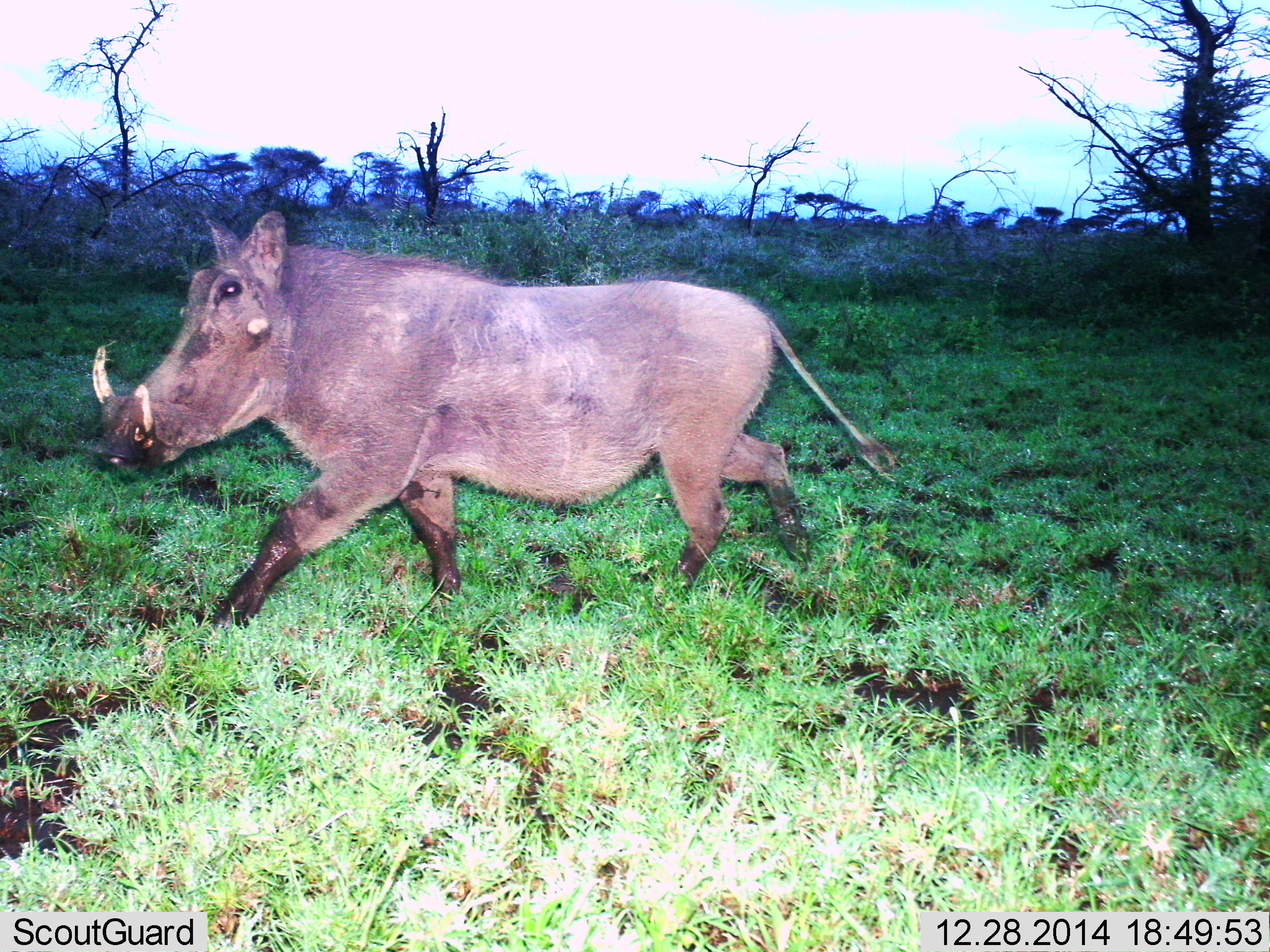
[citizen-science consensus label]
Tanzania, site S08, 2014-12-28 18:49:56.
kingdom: Animalia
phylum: Chordata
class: Mammalia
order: Artiodactyla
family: Suidae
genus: Phacochoerus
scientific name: Phacochoerus africanus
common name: warthog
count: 1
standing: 10%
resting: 0%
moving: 90%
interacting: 0%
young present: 0%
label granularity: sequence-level